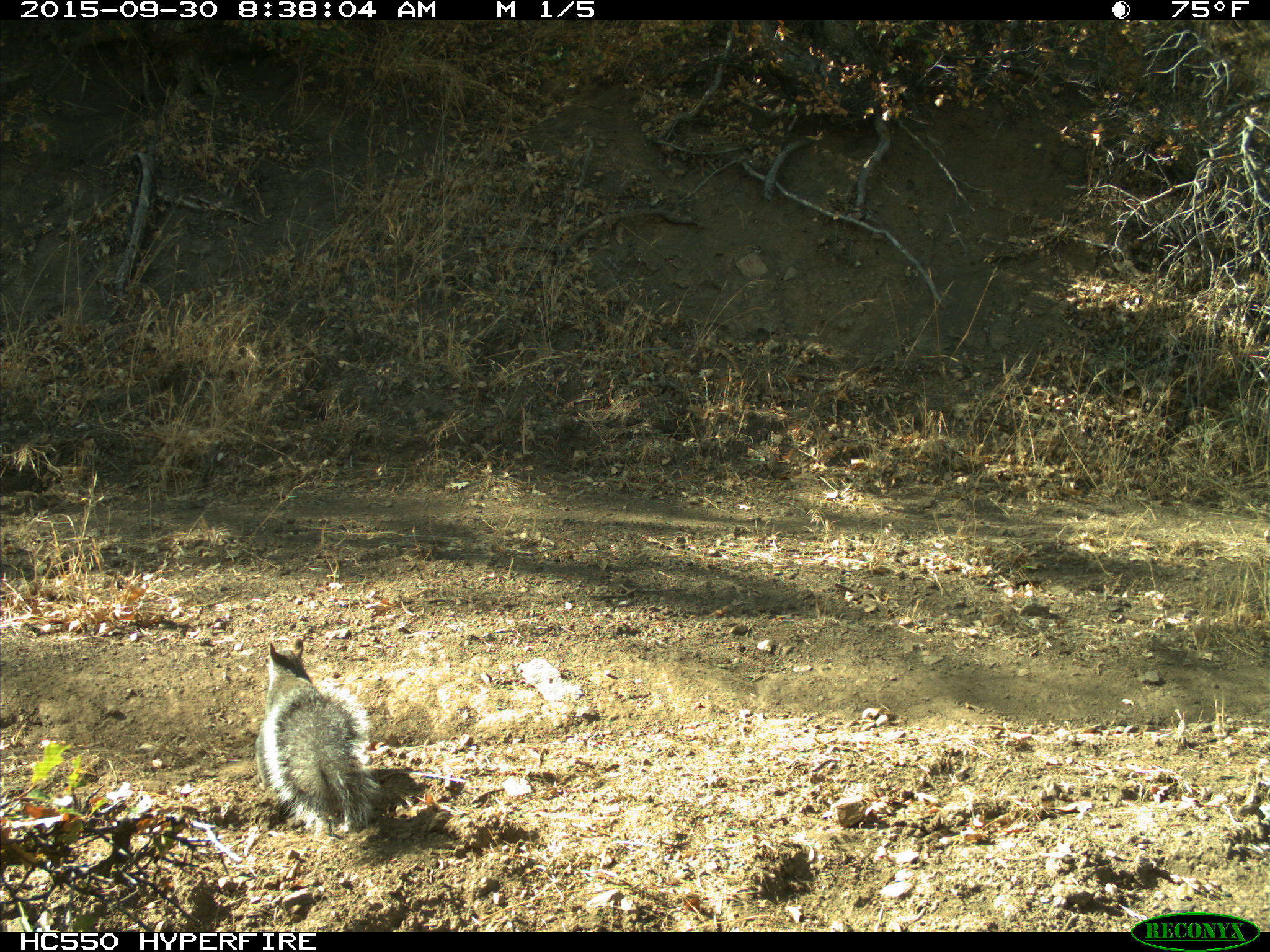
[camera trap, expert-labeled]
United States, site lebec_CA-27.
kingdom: Animalia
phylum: Chordata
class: Mammalia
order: Rodentia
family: Sciuridae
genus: Sciurus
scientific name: Sciurus carolinensis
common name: eastern gray squirrel